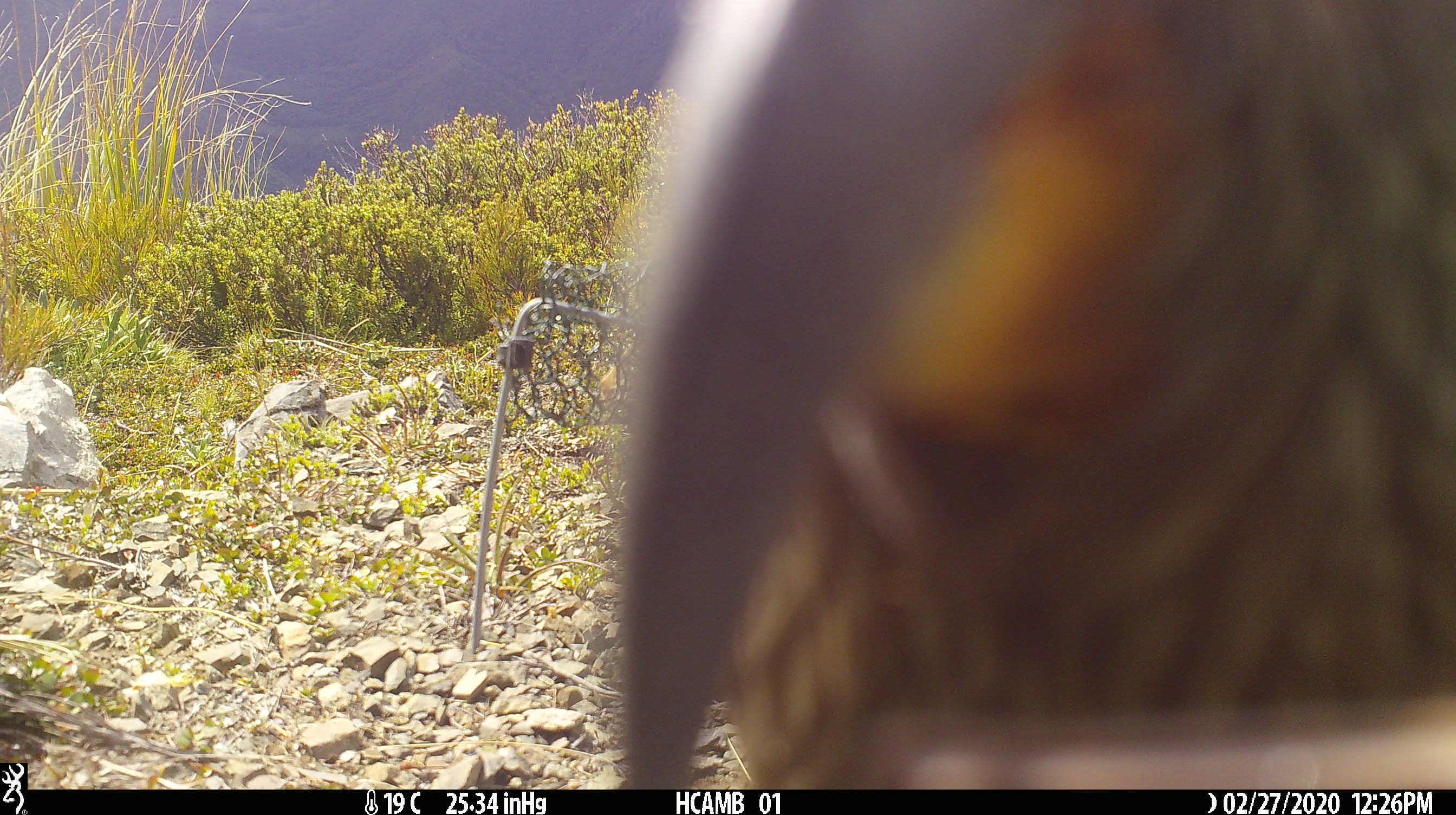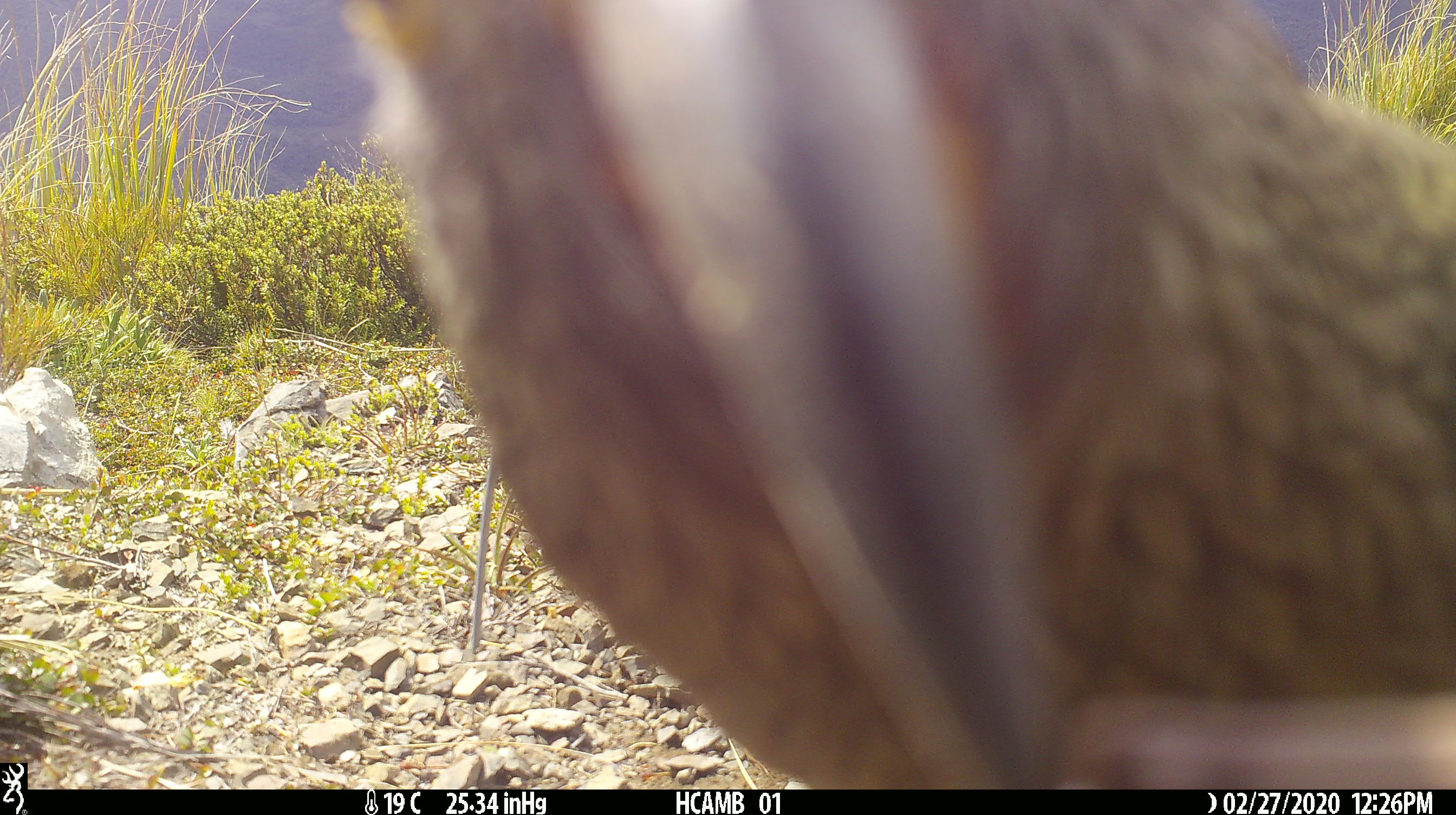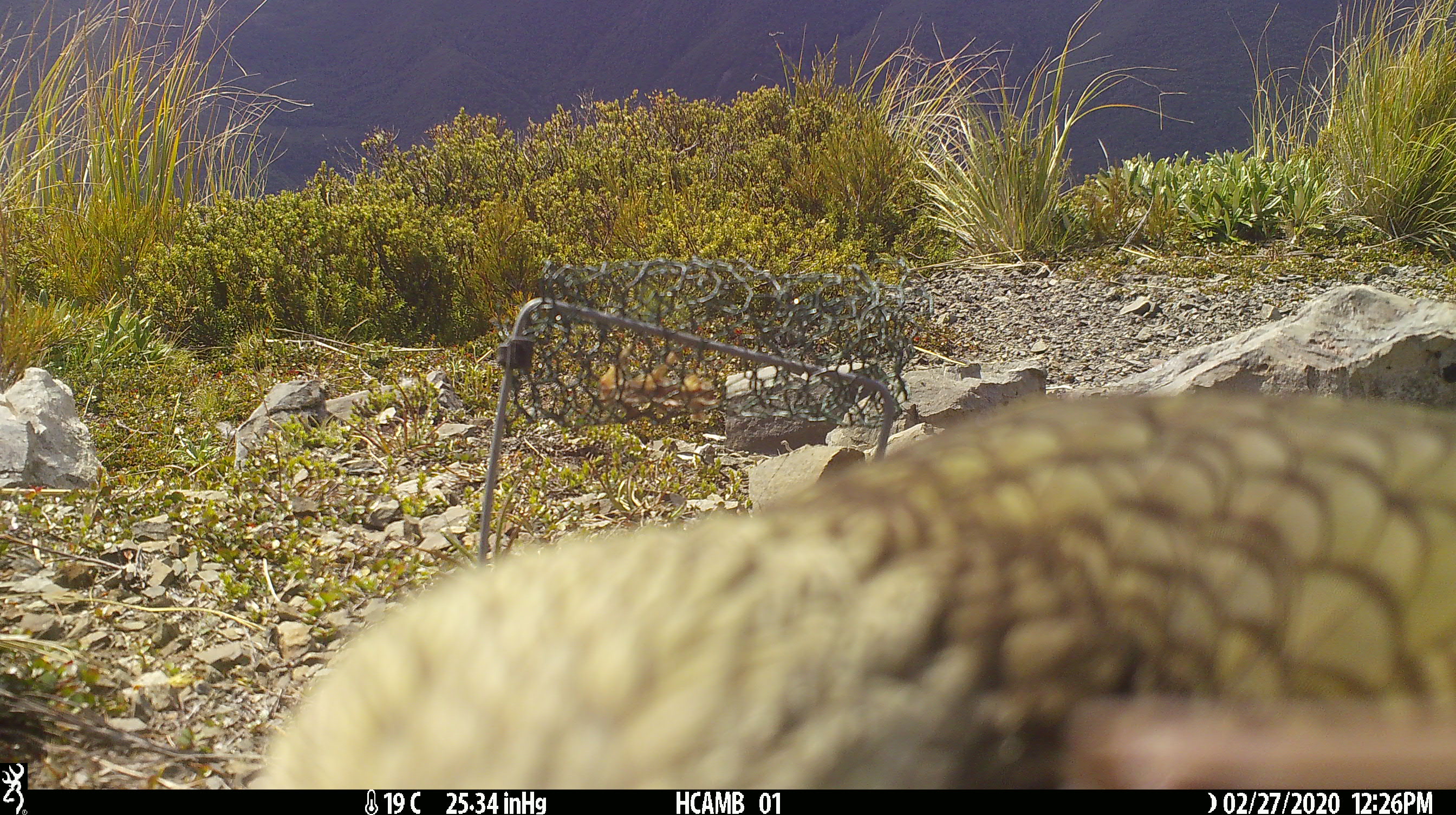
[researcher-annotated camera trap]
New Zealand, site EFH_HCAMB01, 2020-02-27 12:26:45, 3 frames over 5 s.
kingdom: Animalia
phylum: Chordata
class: Aves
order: Psittaciformes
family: Strigopidae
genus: Nestor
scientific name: Nestor notabilis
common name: kea